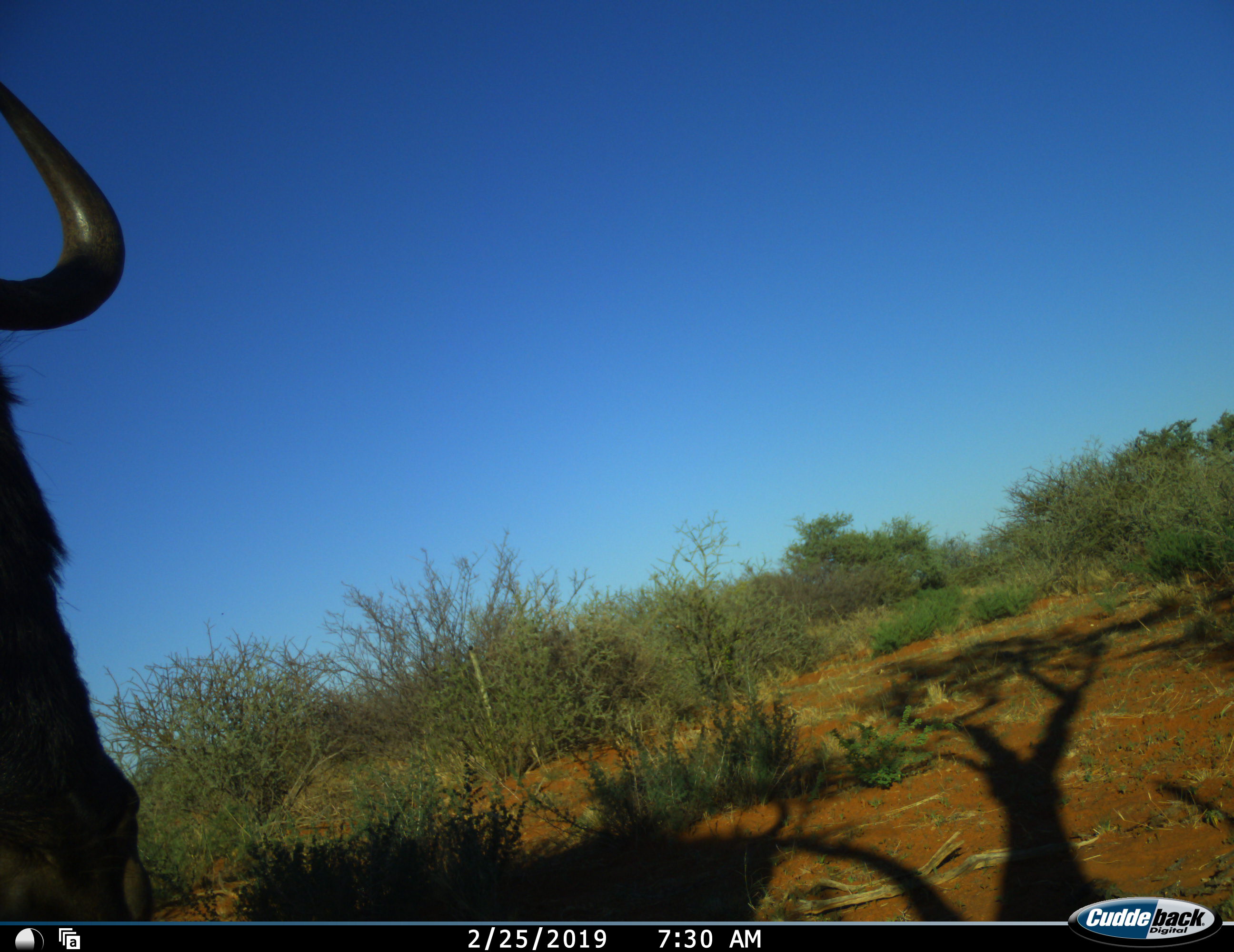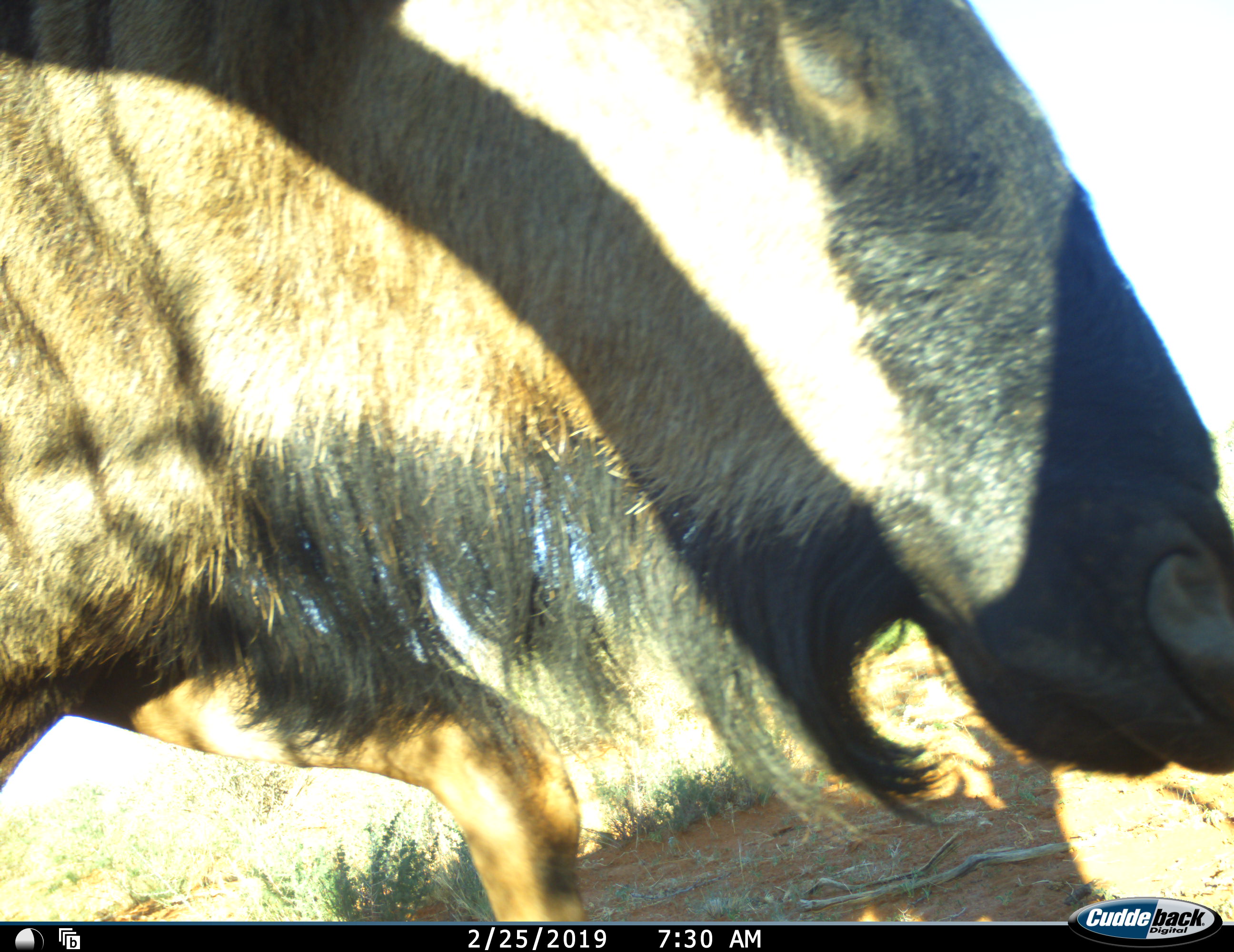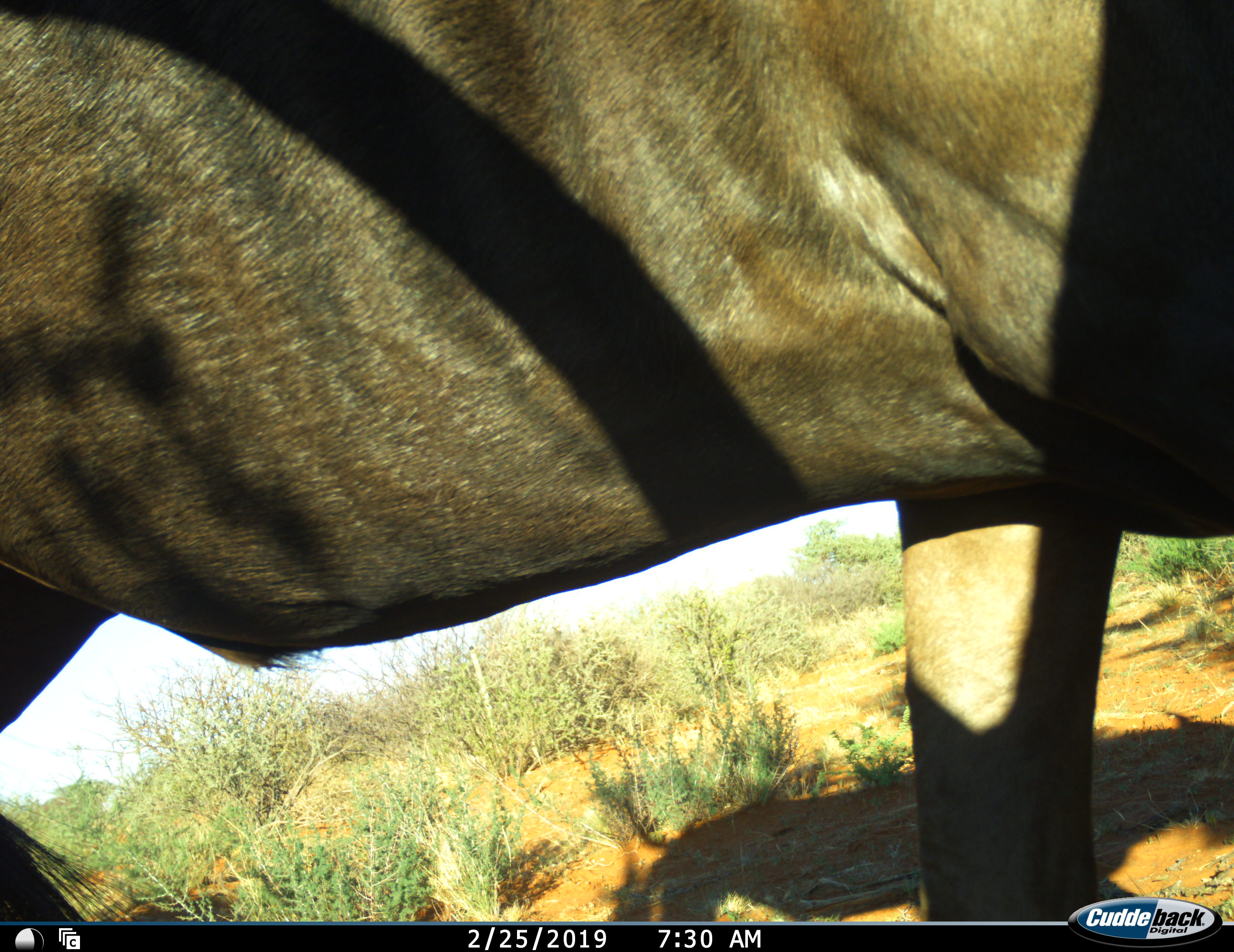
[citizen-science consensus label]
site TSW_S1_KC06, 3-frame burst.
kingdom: Animalia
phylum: Chordata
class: Mammalia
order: Artiodactyla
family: Bovidae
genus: Connochaetes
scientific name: Connochaetes taurinus taurinus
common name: blue wildebeest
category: wildebeestblue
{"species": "wildebeestblue (blue wildebeest) (Connochaetes taurinus taurinus)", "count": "1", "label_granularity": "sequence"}